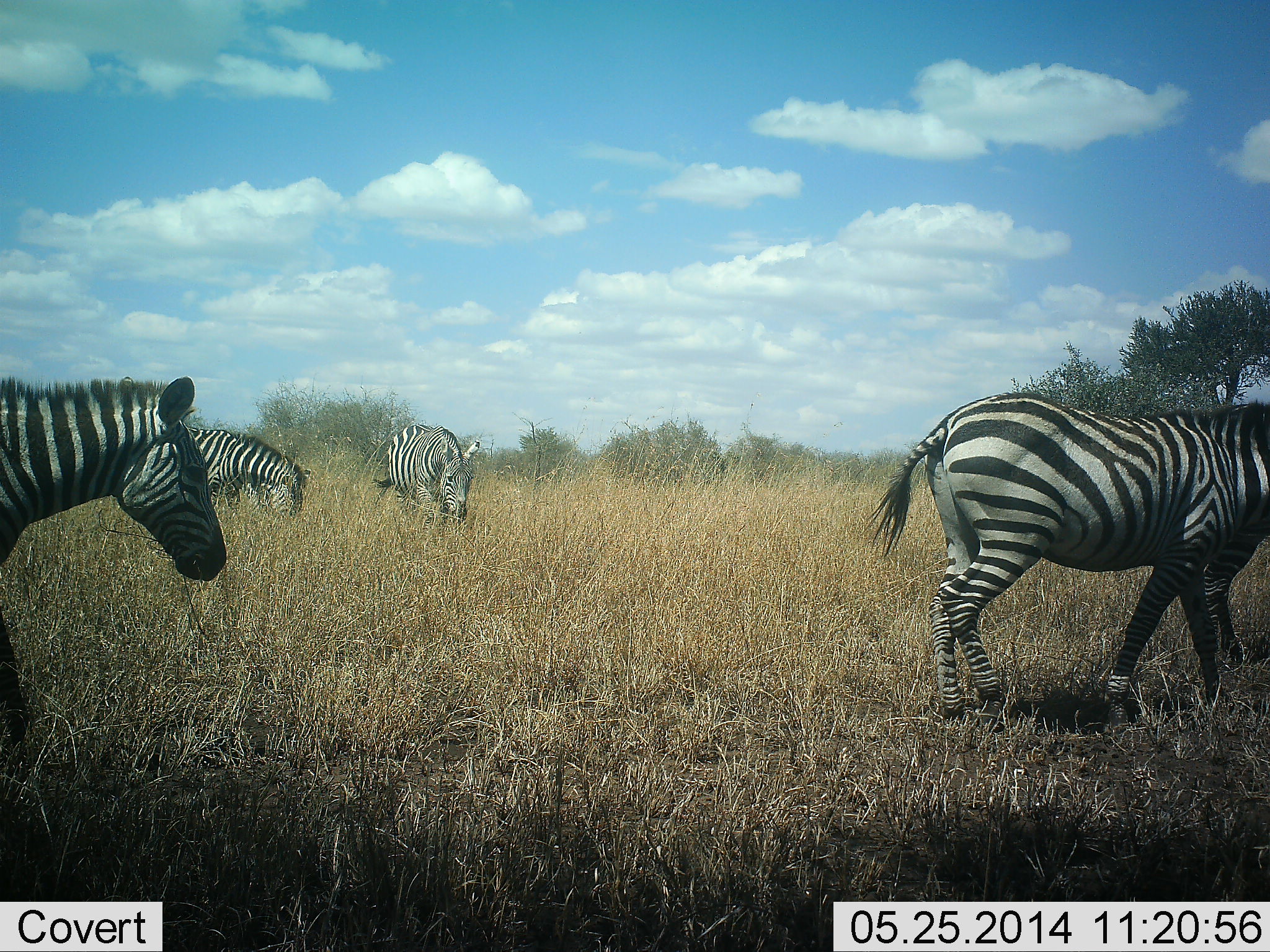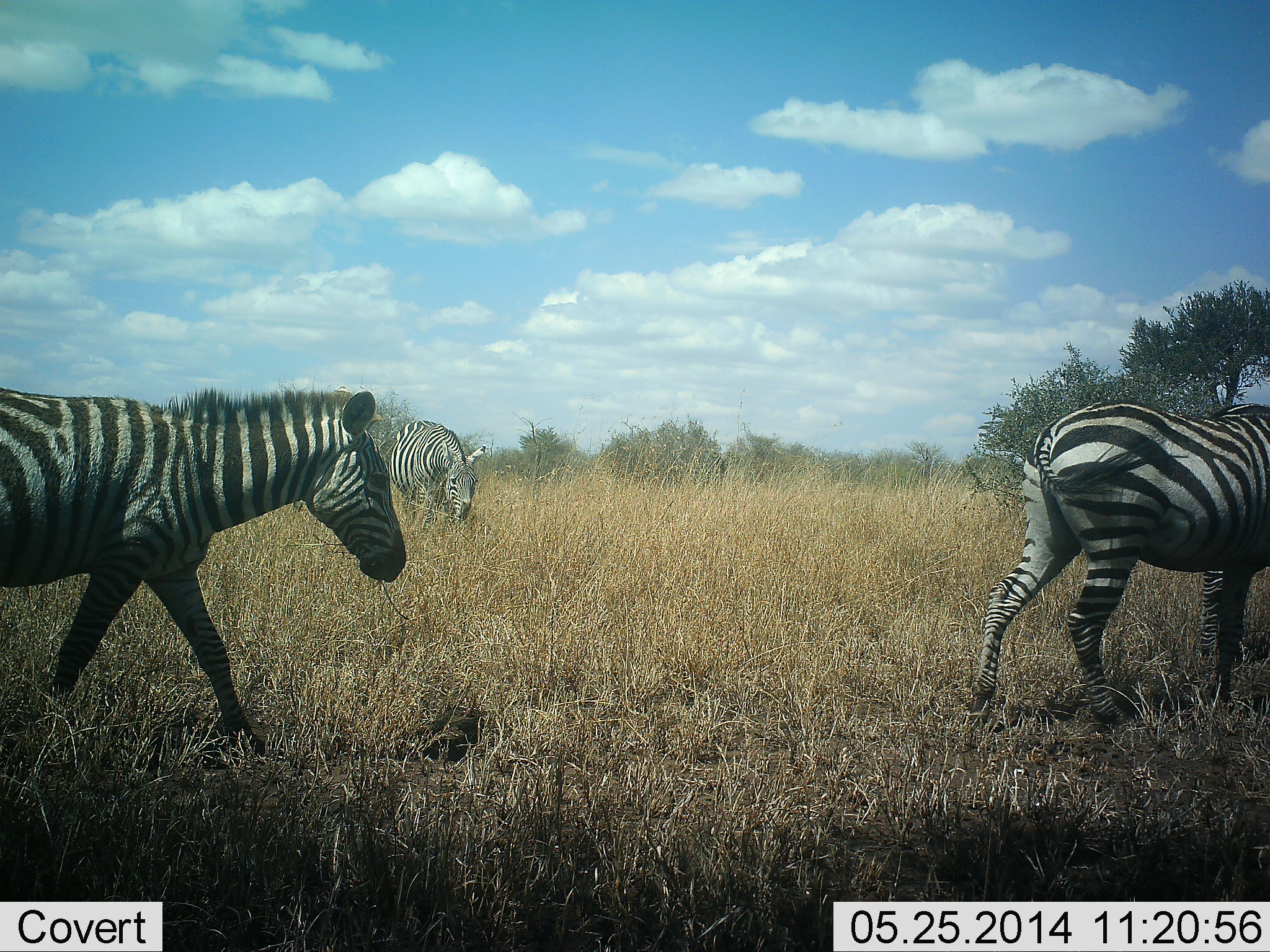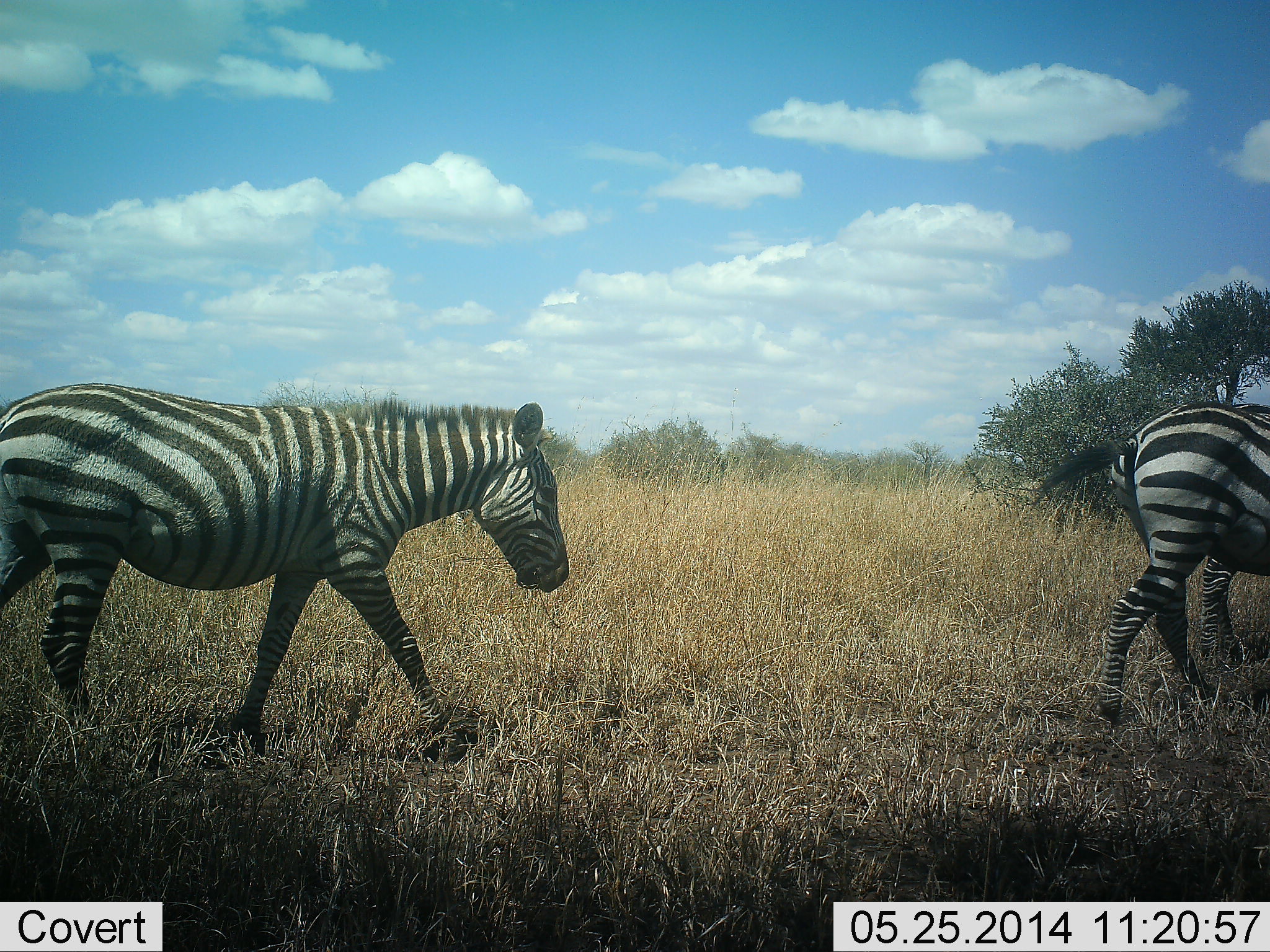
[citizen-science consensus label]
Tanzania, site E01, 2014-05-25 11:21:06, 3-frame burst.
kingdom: Animalia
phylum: Chordata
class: Mammalia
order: Perissodactyla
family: Equidae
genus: Equus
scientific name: Equus quagga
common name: plains zebra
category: zebra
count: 4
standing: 50%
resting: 0%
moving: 100%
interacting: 0%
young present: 0%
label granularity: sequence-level